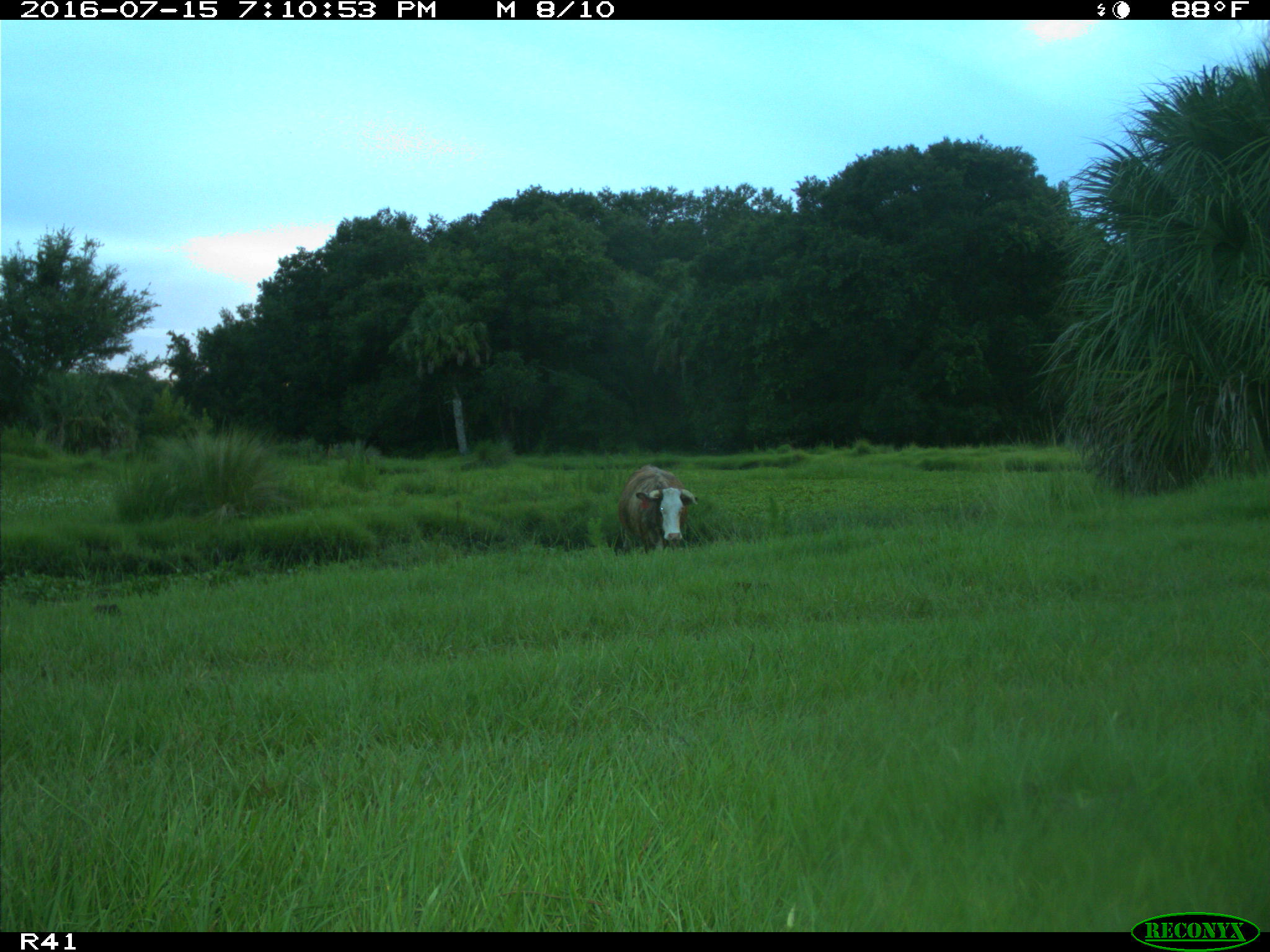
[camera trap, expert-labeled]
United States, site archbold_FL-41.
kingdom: Animalia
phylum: Chordata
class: Mammalia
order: Artiodactyla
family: Bovidae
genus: Bos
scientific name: Bos taurus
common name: domestic cow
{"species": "Bos taurus (domestic cow)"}